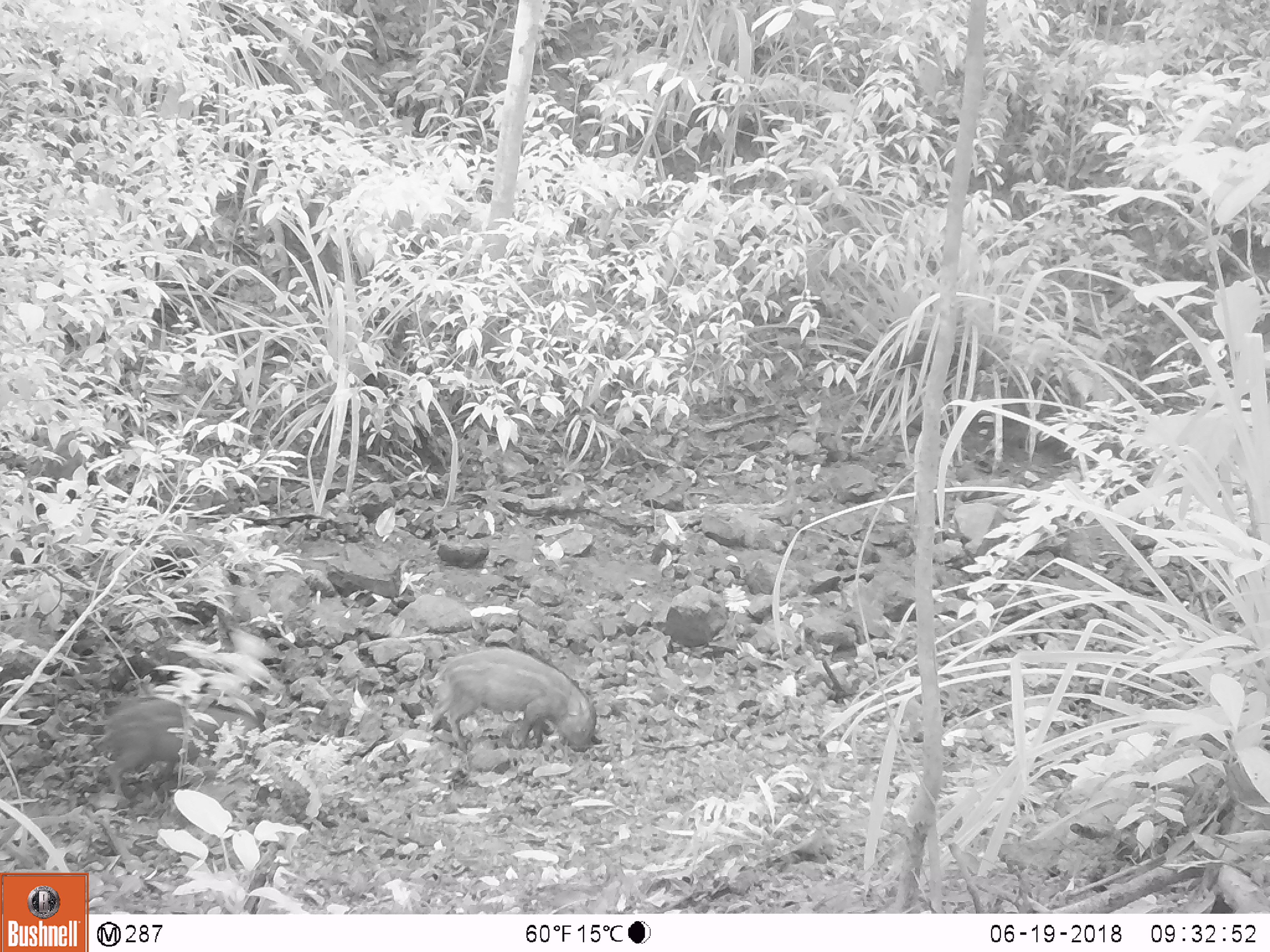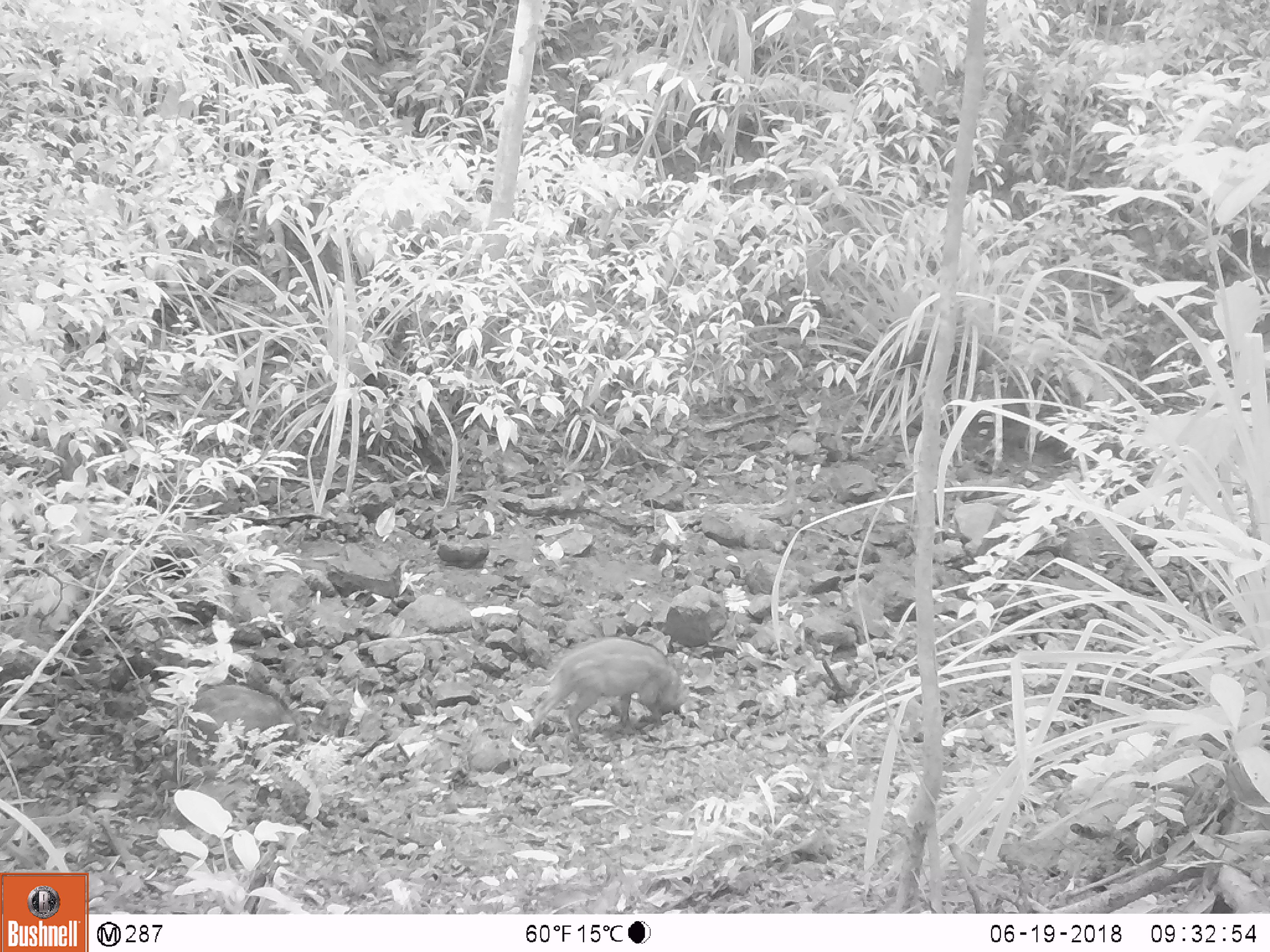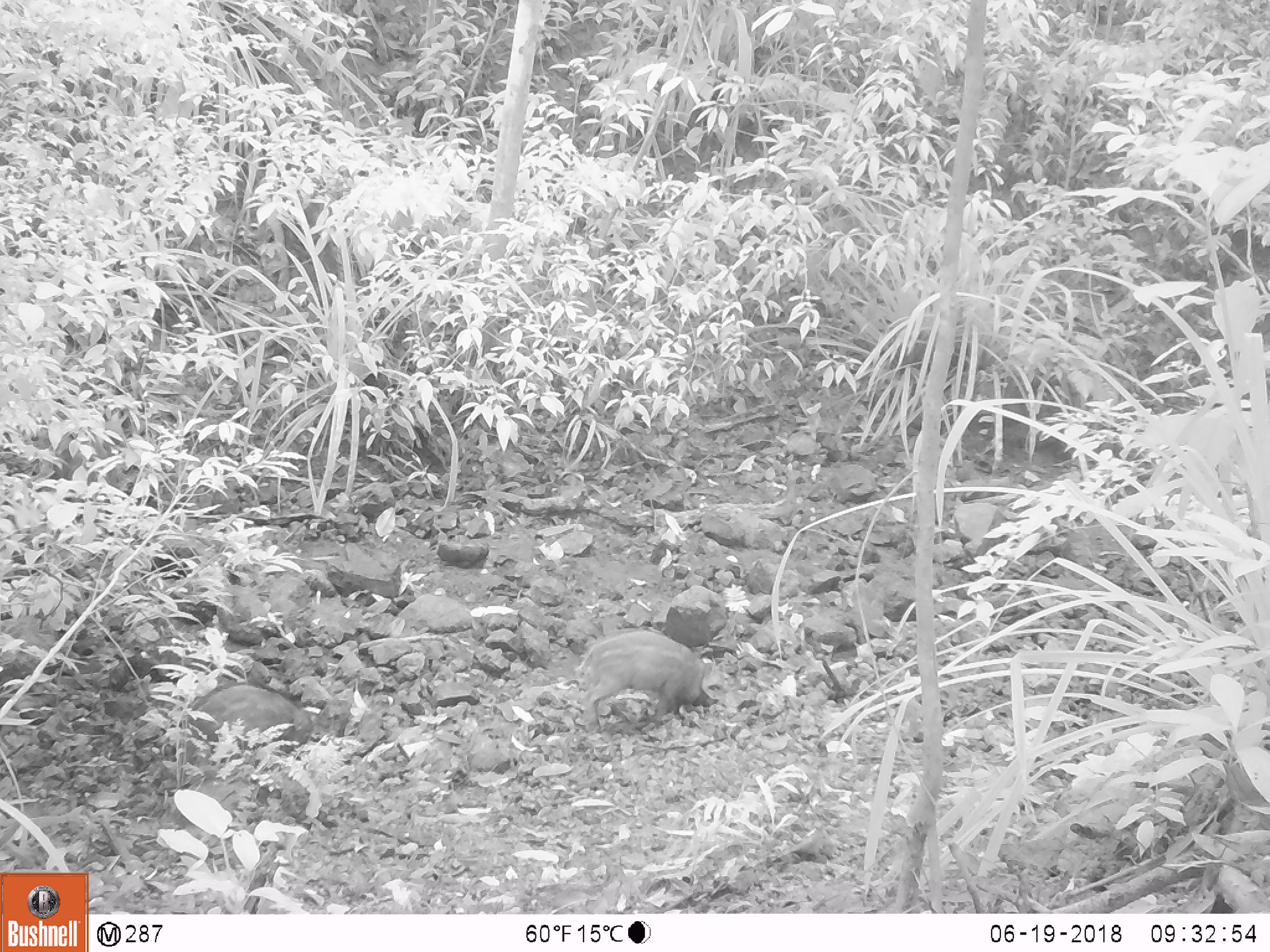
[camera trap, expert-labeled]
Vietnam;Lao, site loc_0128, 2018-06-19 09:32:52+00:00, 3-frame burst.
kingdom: Animalia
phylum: Chordata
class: Mammalia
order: Artiodactyla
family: Suidae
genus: Sus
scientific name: Sus scrofa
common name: eurasian wild pig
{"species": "eurasian wild pig (Sus scrofa)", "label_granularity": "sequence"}